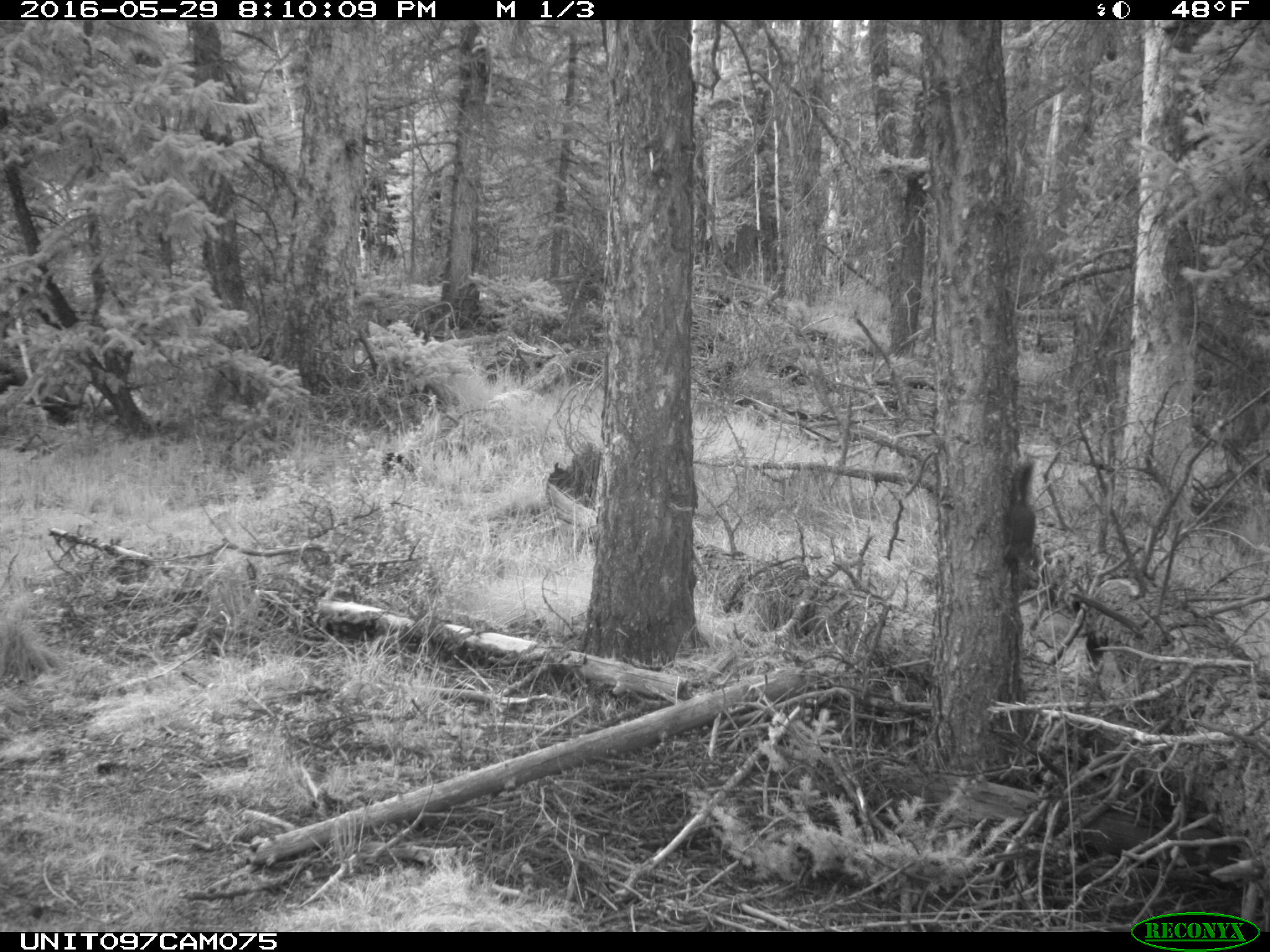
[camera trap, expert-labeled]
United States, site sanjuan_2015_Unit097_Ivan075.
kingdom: Animalia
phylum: Chordata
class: Mammalia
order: Rodentia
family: Sciuridae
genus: Tamiasciurus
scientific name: Tamiasciurus hudsonicus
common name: american red squirrel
Tamiasciurus hudsonicus (american red squirrel).